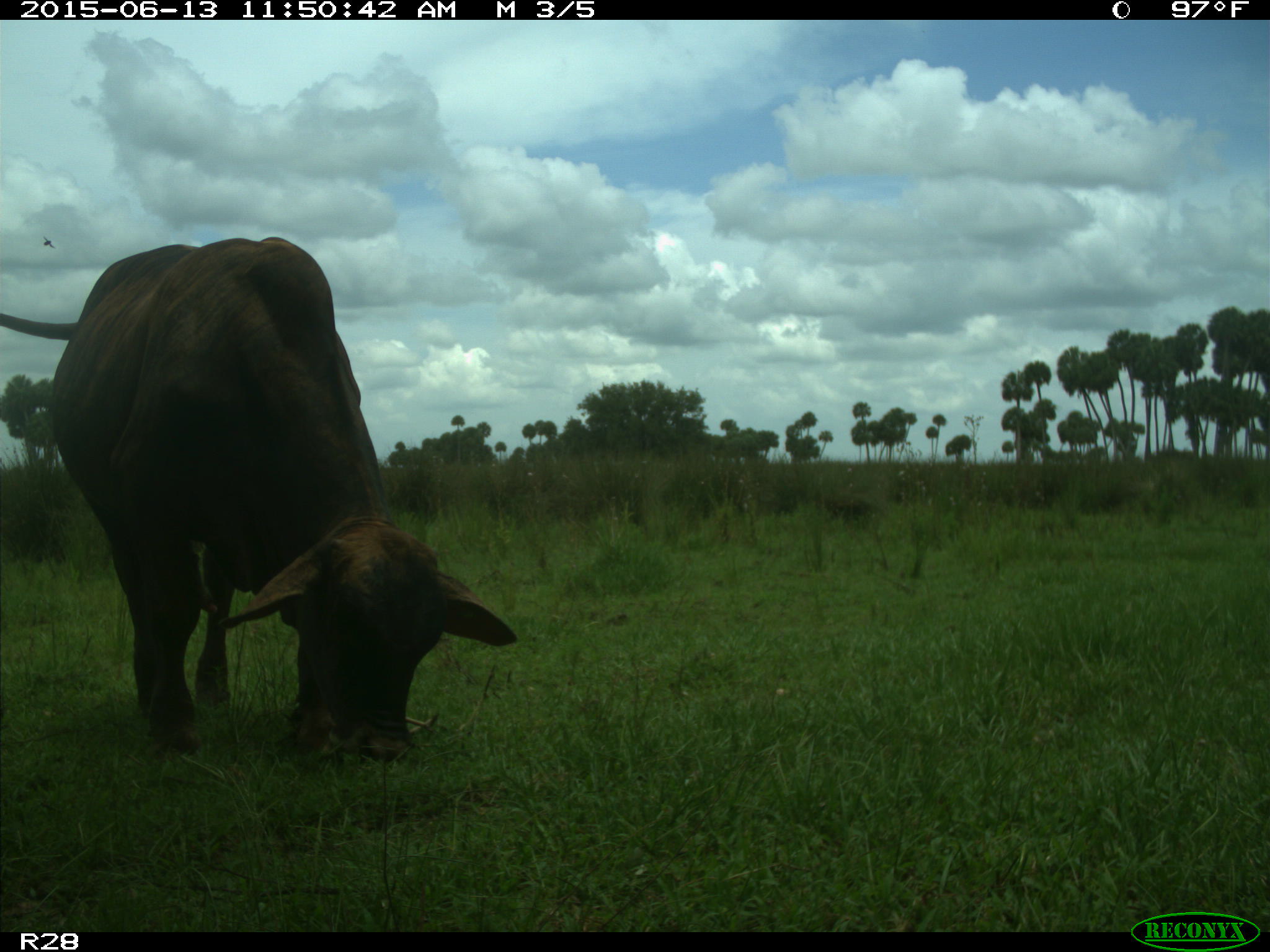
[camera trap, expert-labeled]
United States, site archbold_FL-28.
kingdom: Animalia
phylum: Chordata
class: Mammalia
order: Artiodactyla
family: Bovidae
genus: Bos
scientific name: Bos taurus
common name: domestic cow